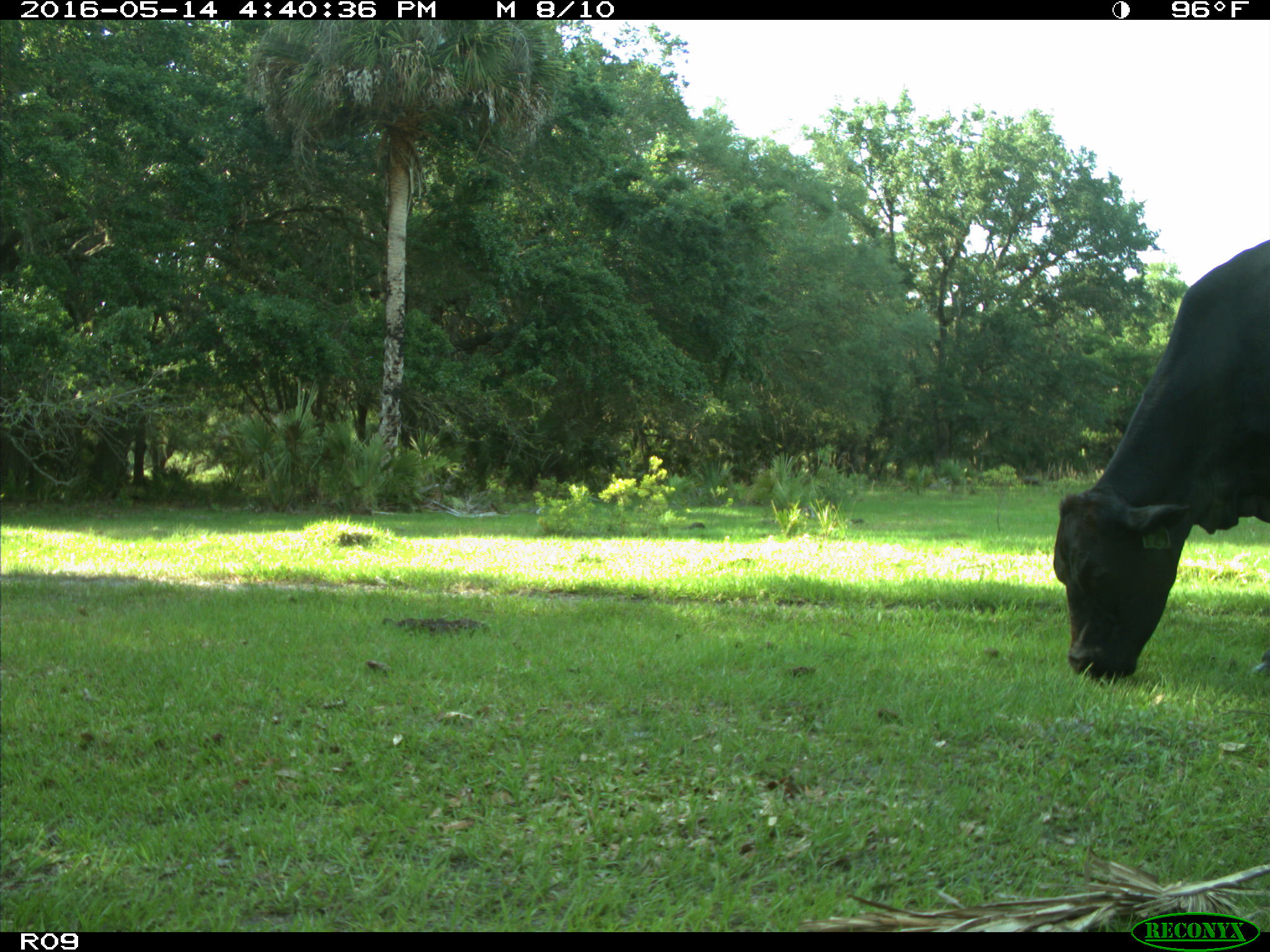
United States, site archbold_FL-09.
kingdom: Animalia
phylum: Chordata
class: Mammalia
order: Artiodactyla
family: Bovidae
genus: Bos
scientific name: Bos taurus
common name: domestic cow